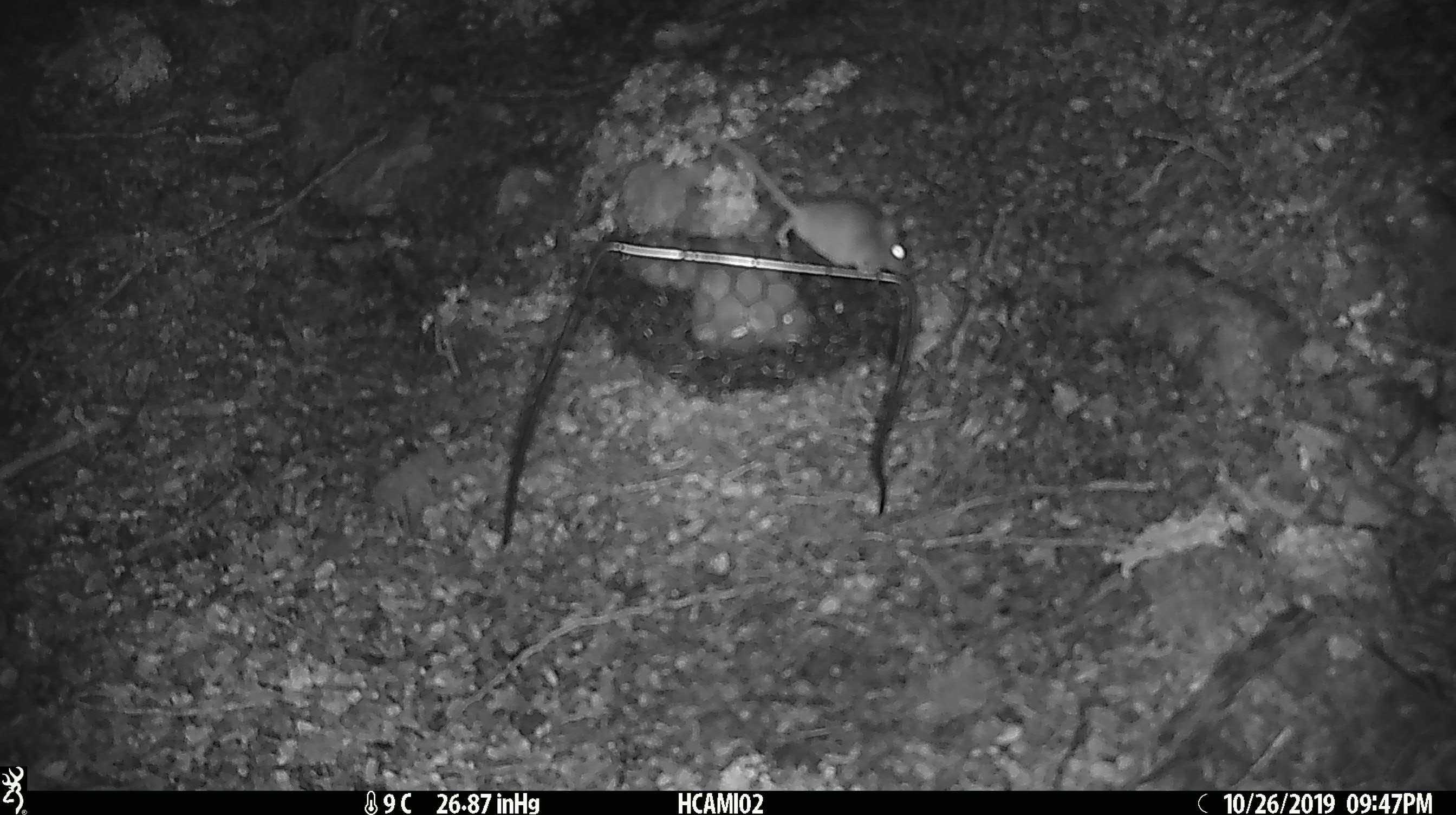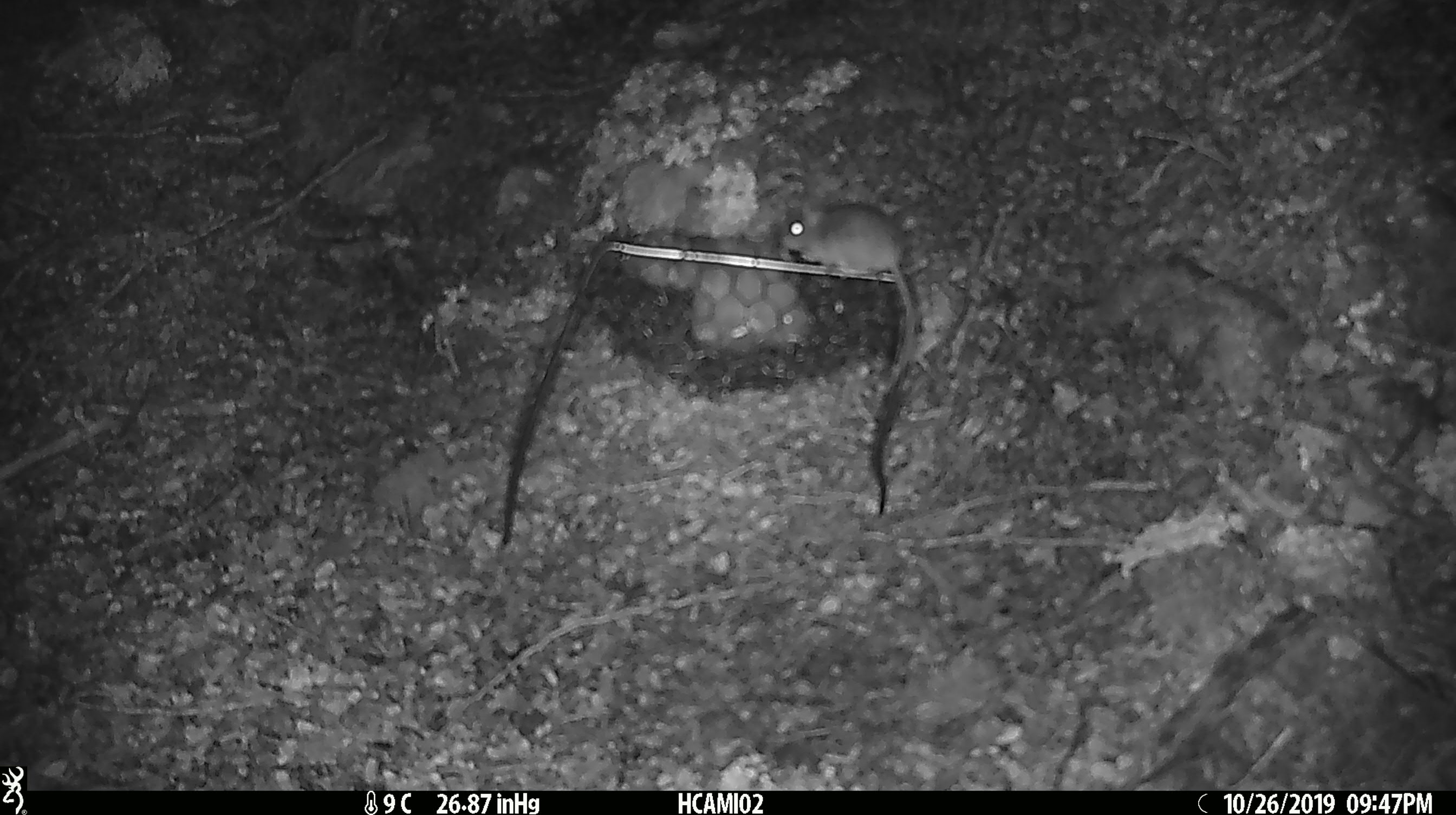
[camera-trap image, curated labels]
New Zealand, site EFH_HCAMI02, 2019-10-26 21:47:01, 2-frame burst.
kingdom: Animalia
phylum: Chordata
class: Mammalia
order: Rodentia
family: Muridae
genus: Mus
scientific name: Mus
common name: mouse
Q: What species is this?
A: Mouse (Mus).